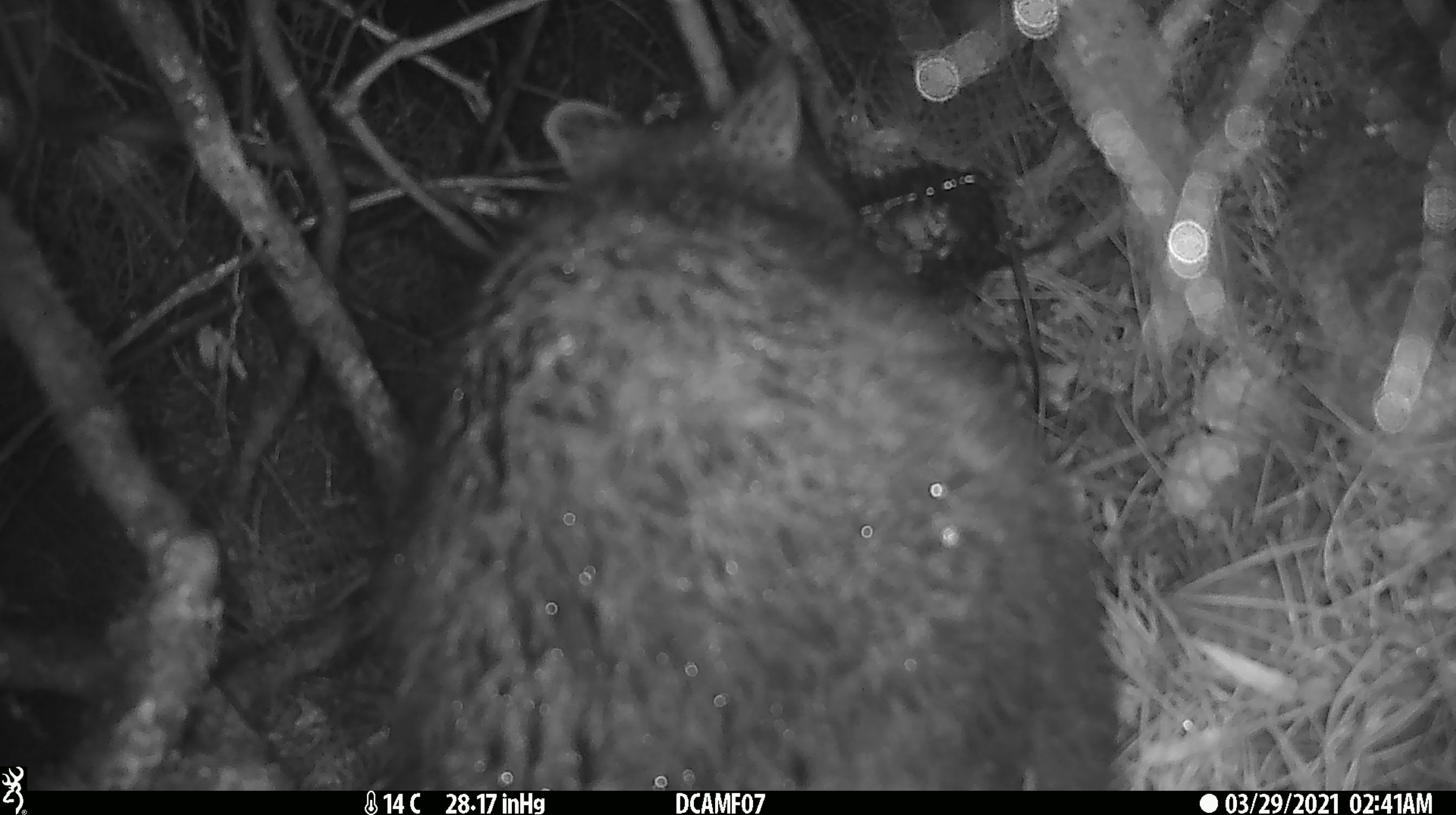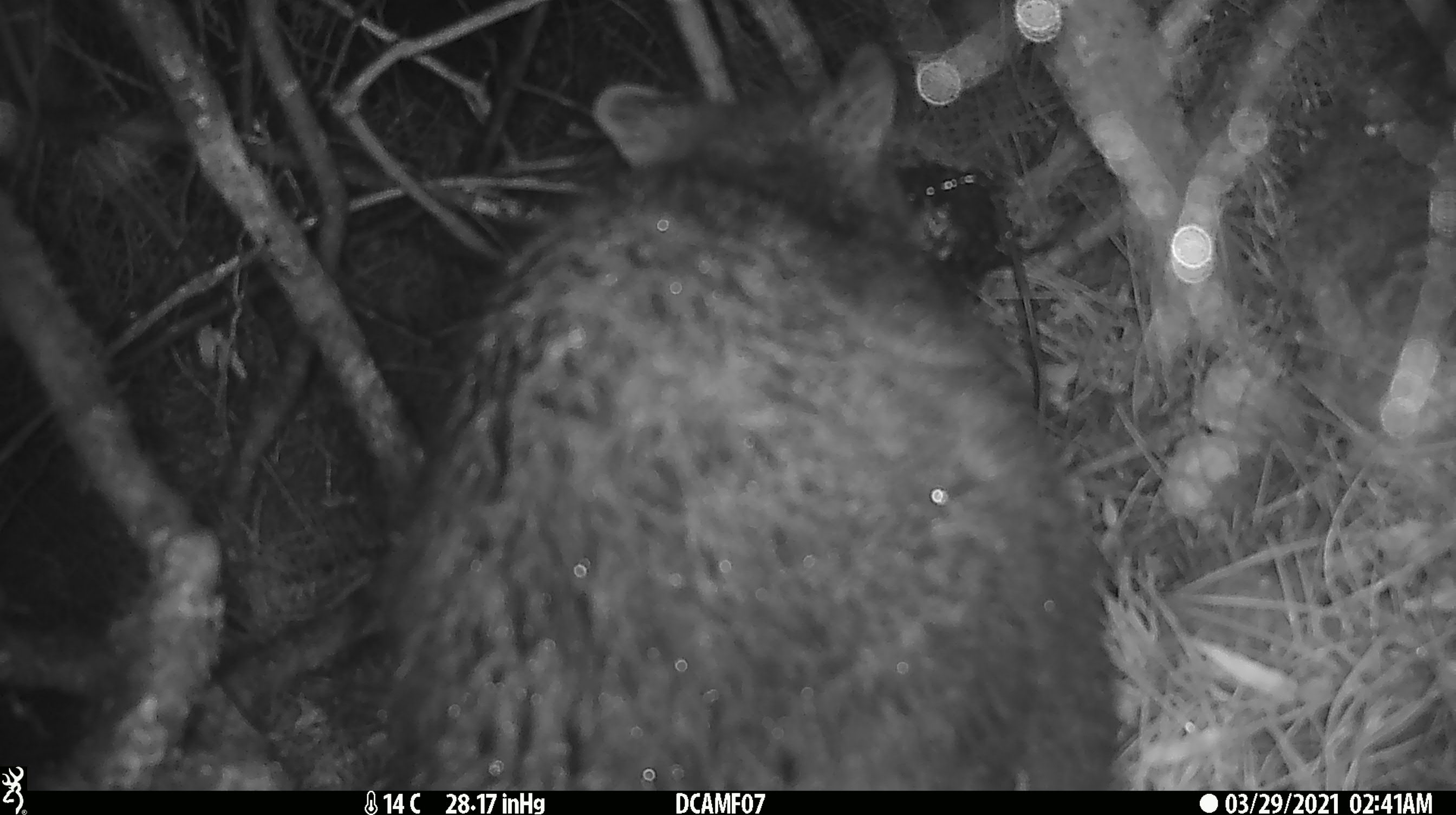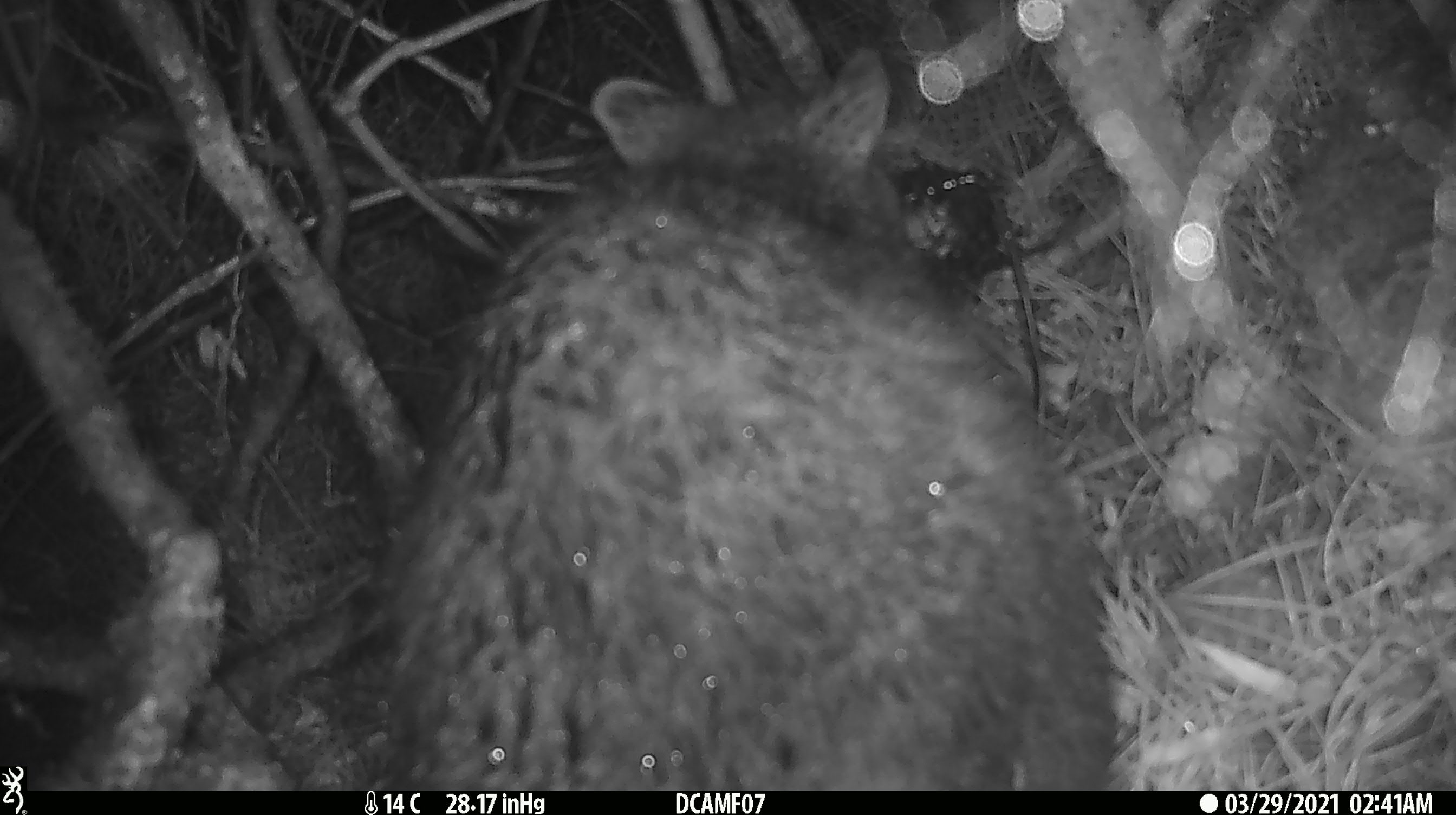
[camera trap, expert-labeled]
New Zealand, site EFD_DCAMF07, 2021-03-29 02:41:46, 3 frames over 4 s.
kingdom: Animalia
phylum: Chordata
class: Mammalia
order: Diprotodontia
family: Phalangeridae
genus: Trichosurus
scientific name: Trichosurus vulpecula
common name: common brushtail possum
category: possum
Possum (common brushtail possum) (Trichosurus vulpecula).